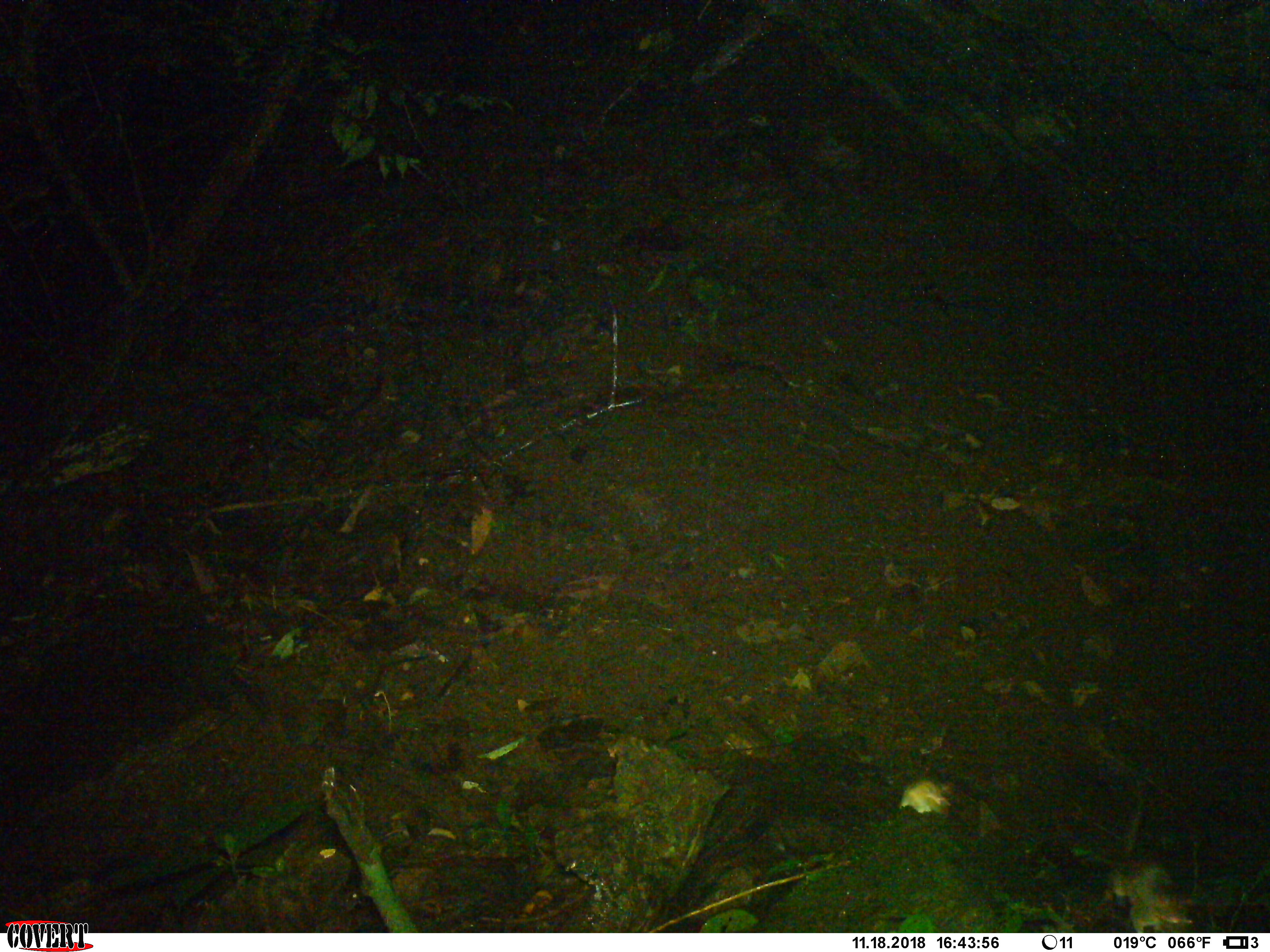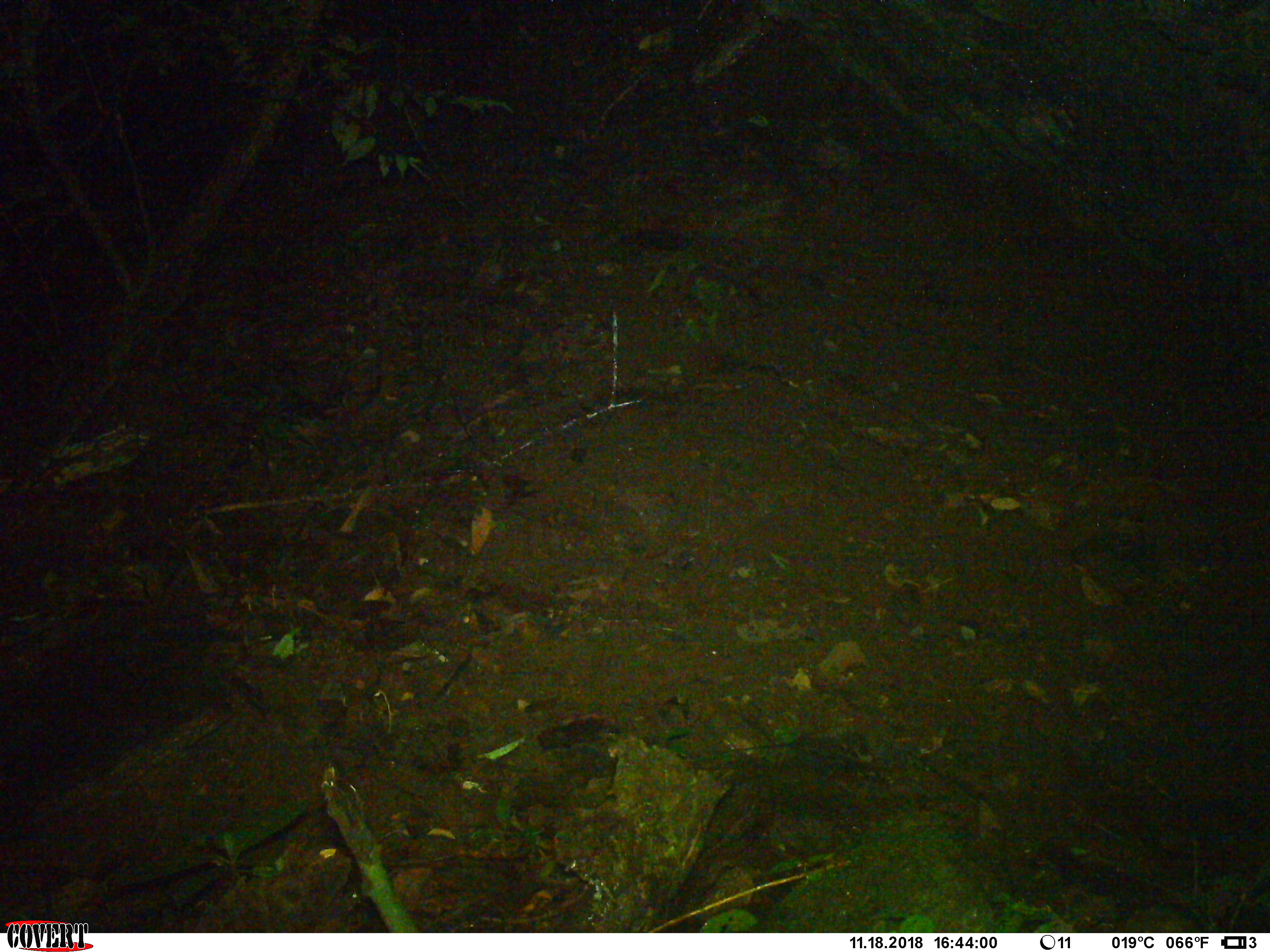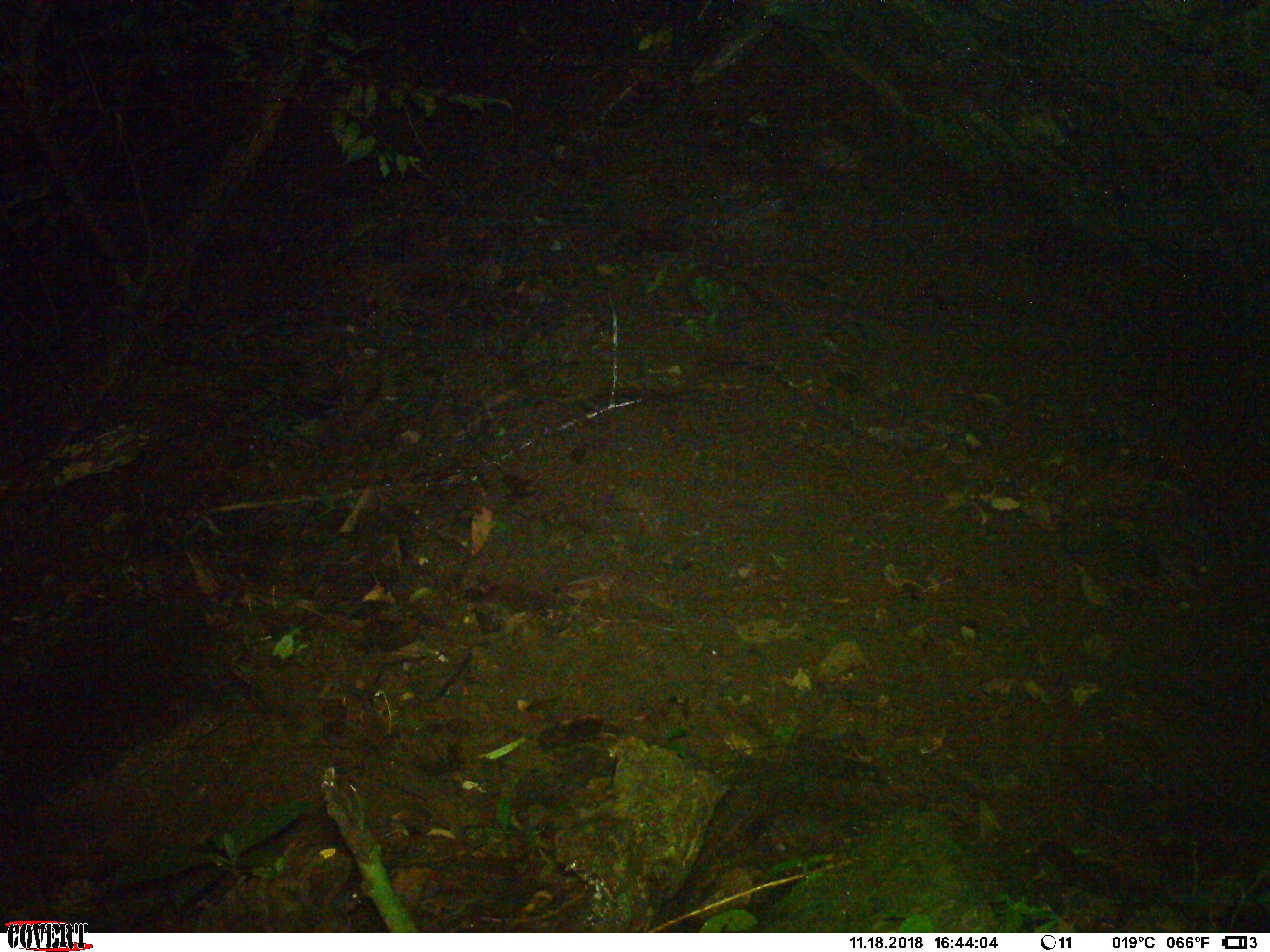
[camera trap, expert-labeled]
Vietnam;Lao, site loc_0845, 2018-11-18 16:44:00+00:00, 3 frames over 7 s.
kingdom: Animalia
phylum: Chordata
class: Mammalia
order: Rodentia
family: Muridae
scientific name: Muridae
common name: old-world mice and rats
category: unidentified murid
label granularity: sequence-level